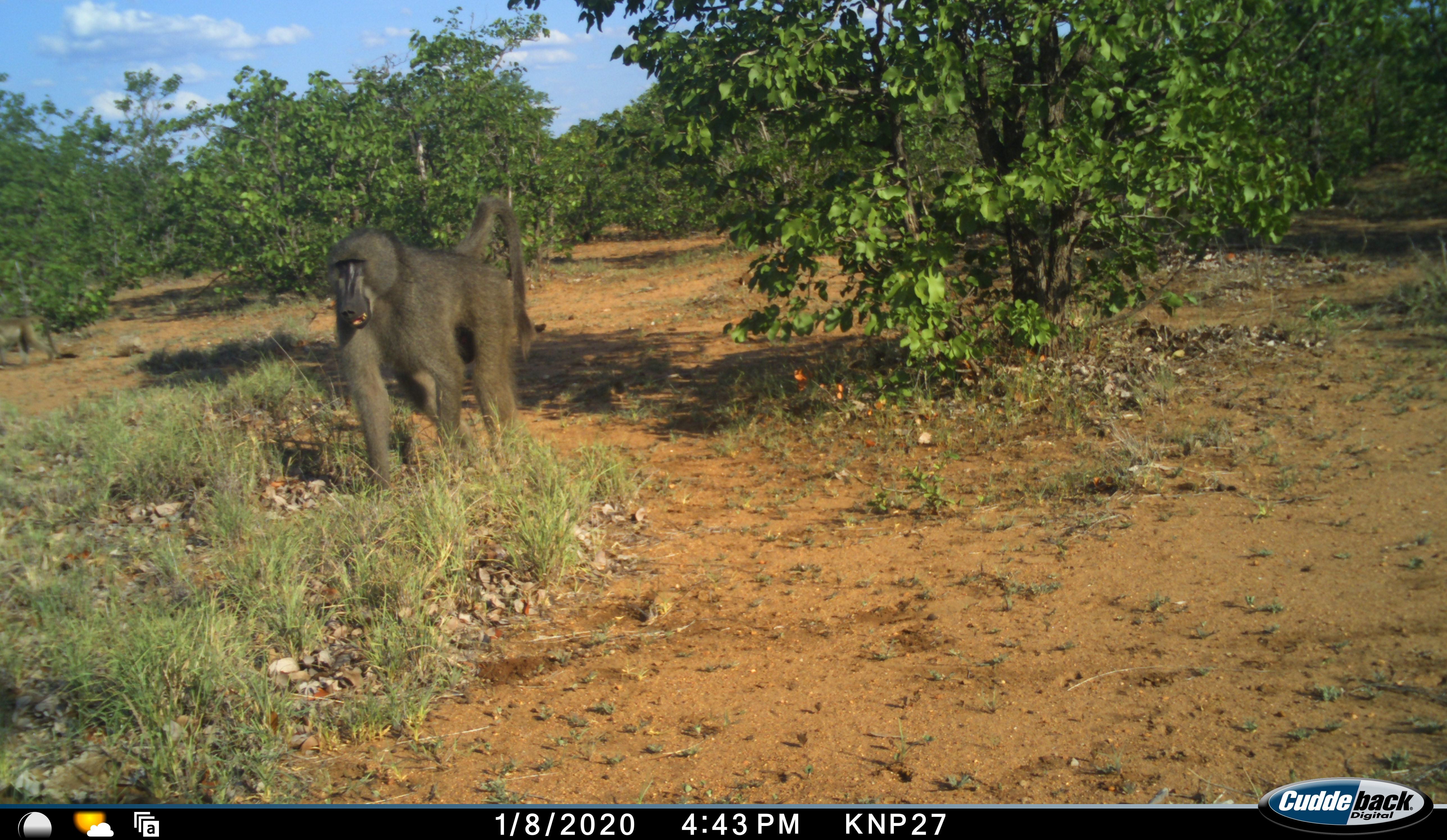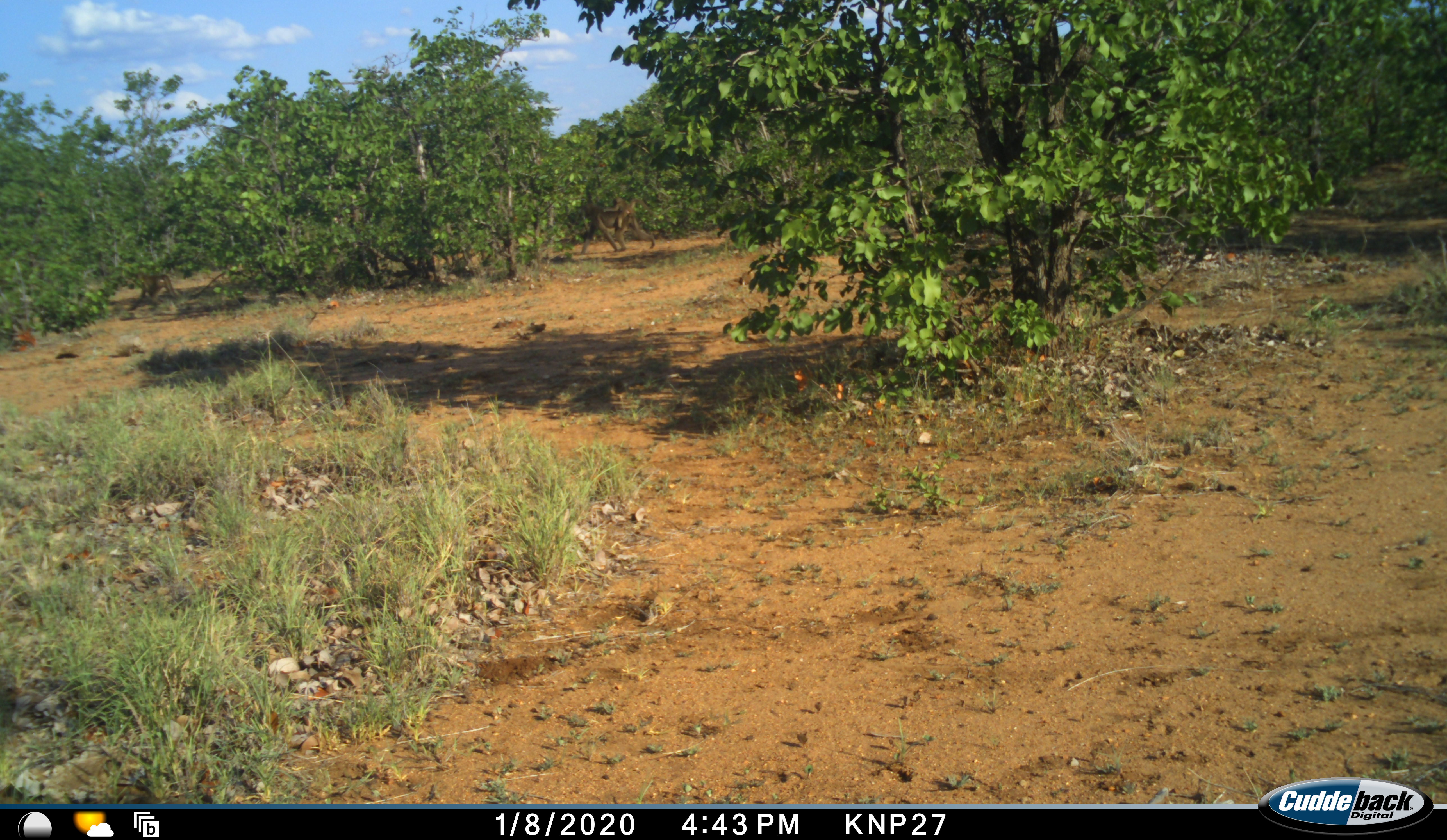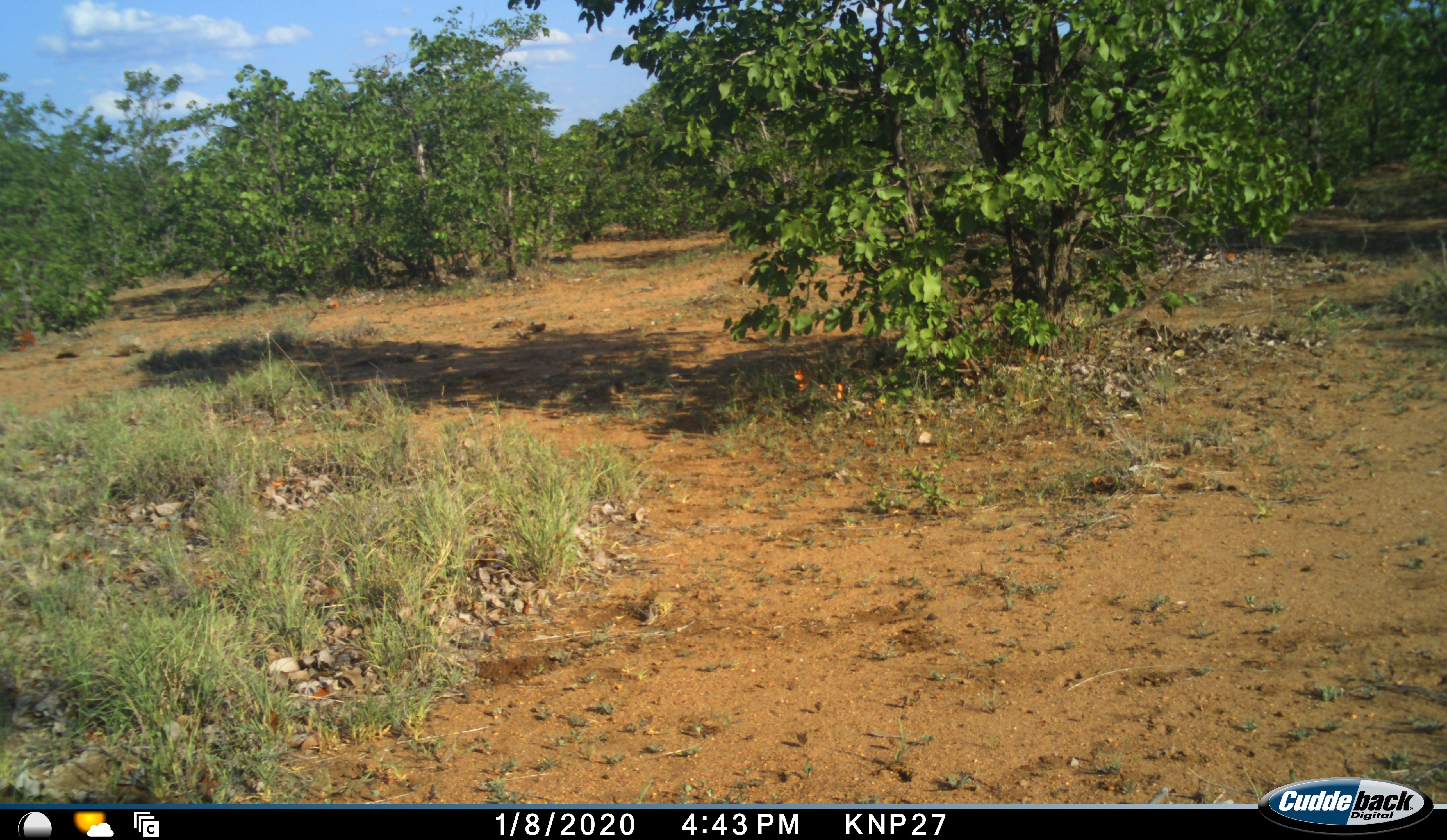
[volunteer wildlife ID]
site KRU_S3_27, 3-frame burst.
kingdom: Animalia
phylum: Chordata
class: Mammalia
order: Primates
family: Cercopithecidae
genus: Papio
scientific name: Papio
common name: baboon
Baboon (Papio), count 1. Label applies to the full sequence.